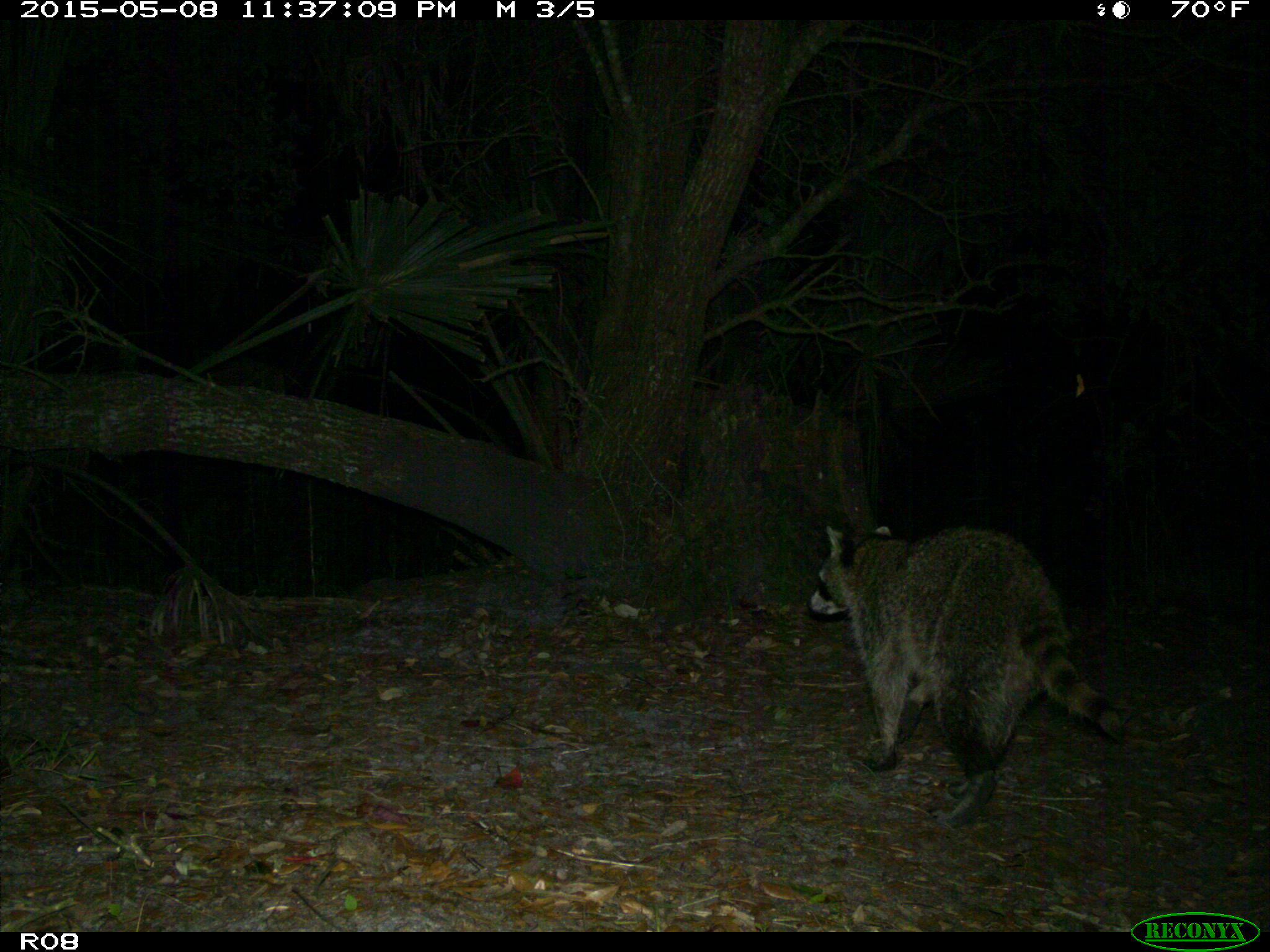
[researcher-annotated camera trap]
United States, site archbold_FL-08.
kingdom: Animalia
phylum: Chordata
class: Mammalia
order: Carnivora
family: Procyonidae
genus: Procyon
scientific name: Procyon lotor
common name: common raccoon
Procyon lotor (common raccoon).